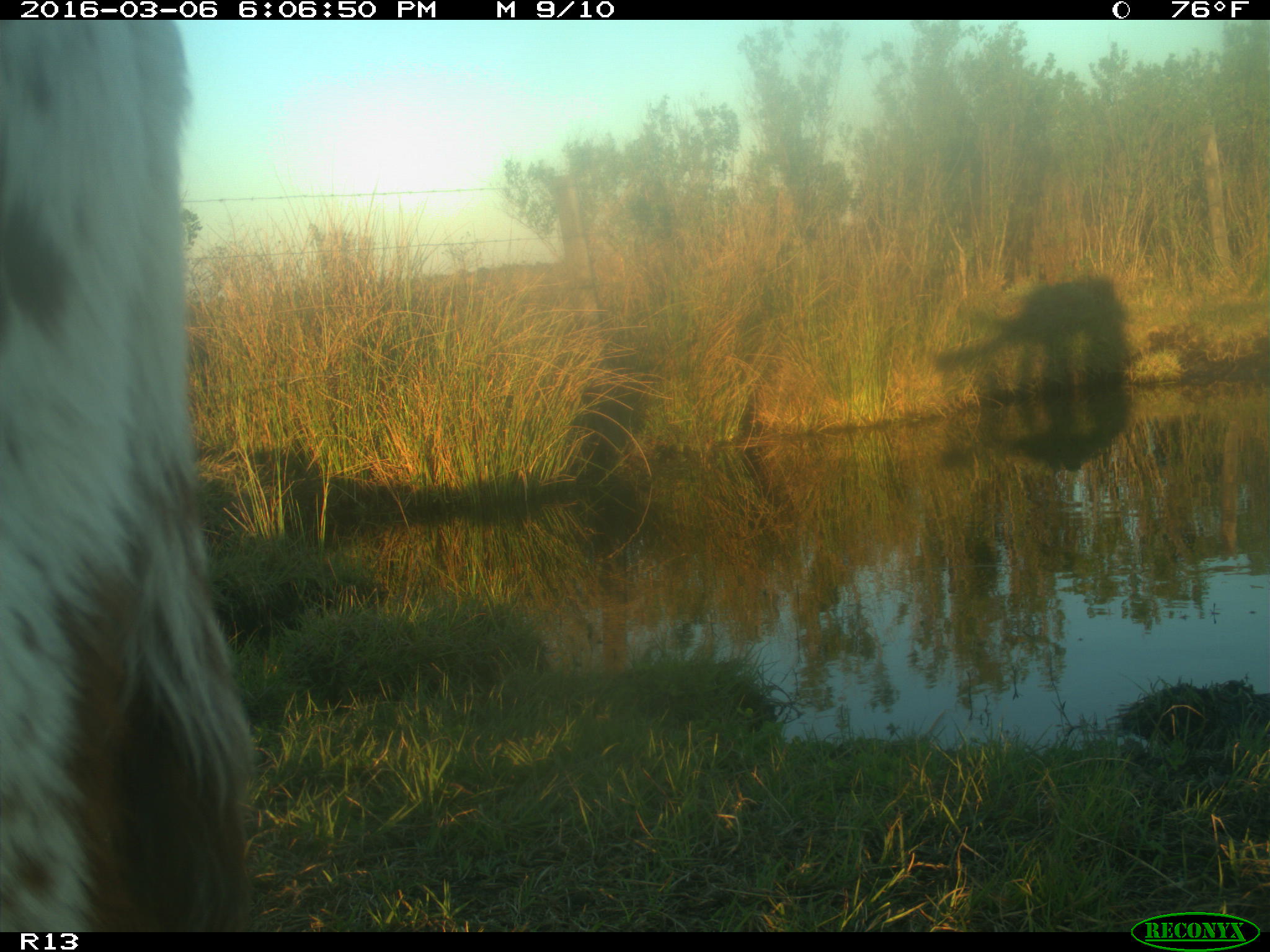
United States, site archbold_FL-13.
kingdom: Animalia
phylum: Chordata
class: Mammalia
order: Artiodactyla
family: Bovidae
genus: Bos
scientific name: Bos taurus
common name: domestic cow